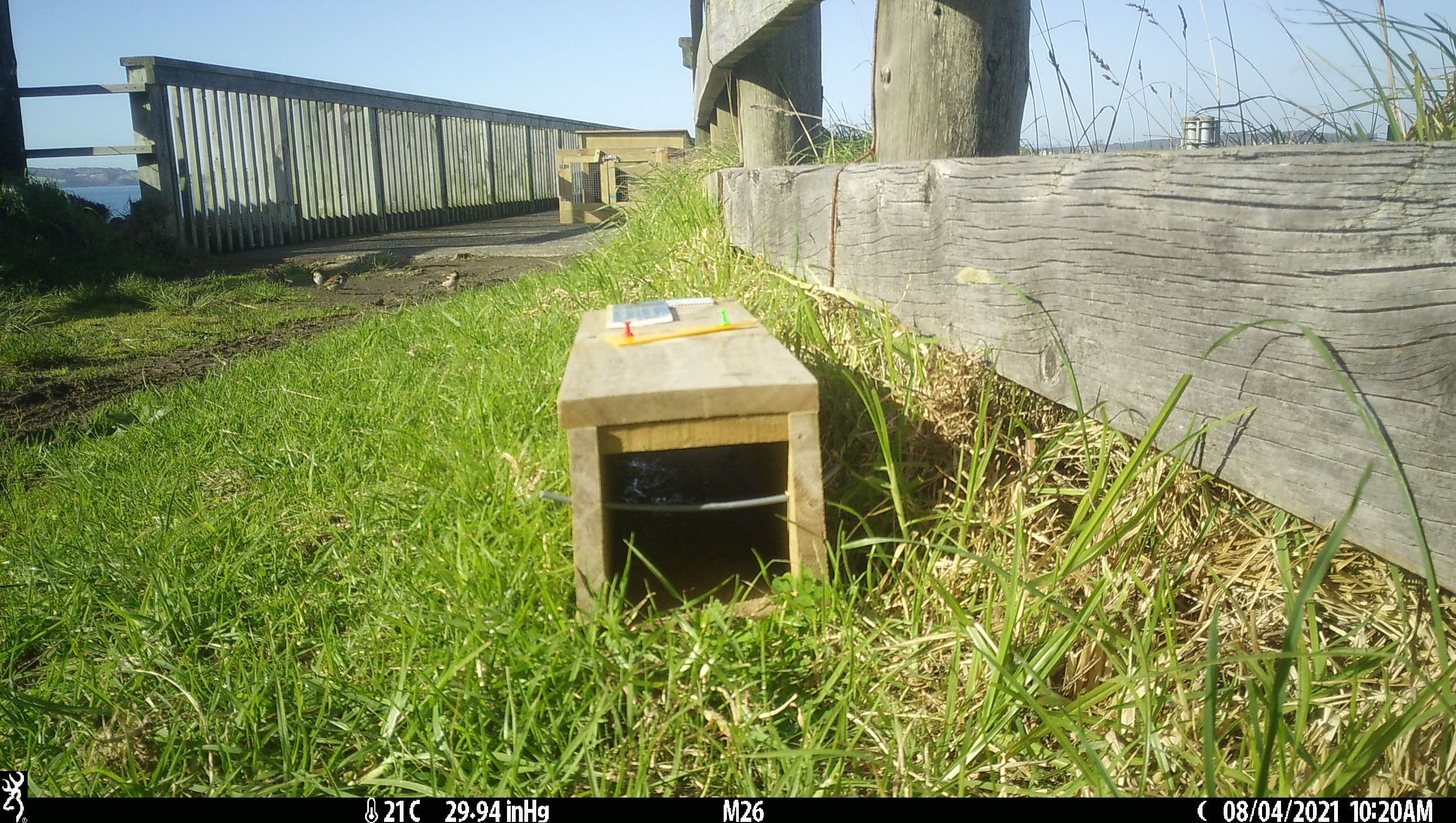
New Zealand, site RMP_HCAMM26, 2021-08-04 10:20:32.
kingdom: Animalia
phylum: Chordata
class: Aves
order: Passeriformes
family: Passeridae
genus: Passer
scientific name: Passer domesticus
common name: house sparrow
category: sparrow